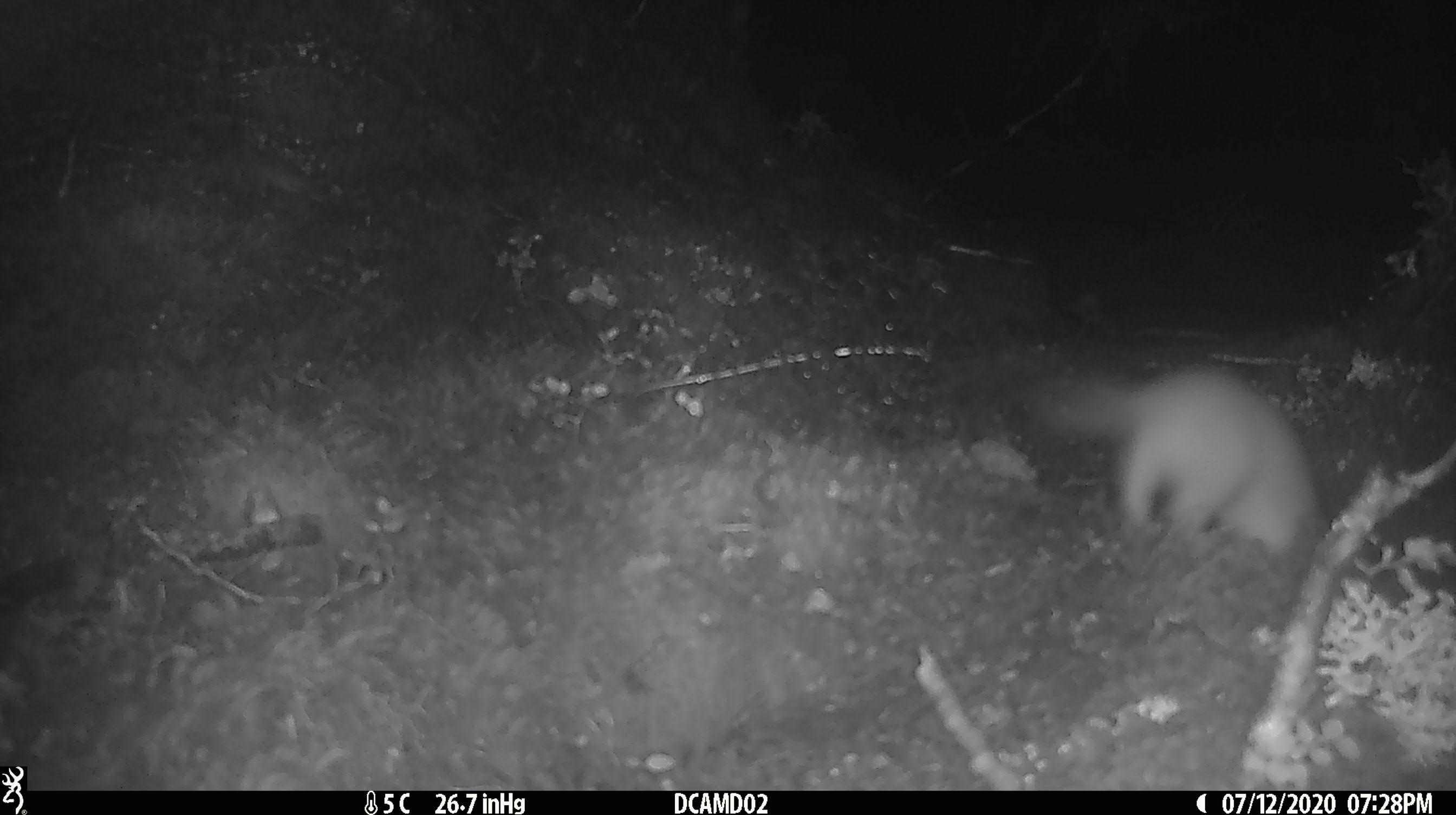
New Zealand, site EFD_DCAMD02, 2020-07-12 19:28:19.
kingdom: Animalia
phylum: Chordata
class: Mammalia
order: Carnivora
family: Mustelidae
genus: Mustela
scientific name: Mustela erminea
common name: stoat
Stoat (Mustela erminea).